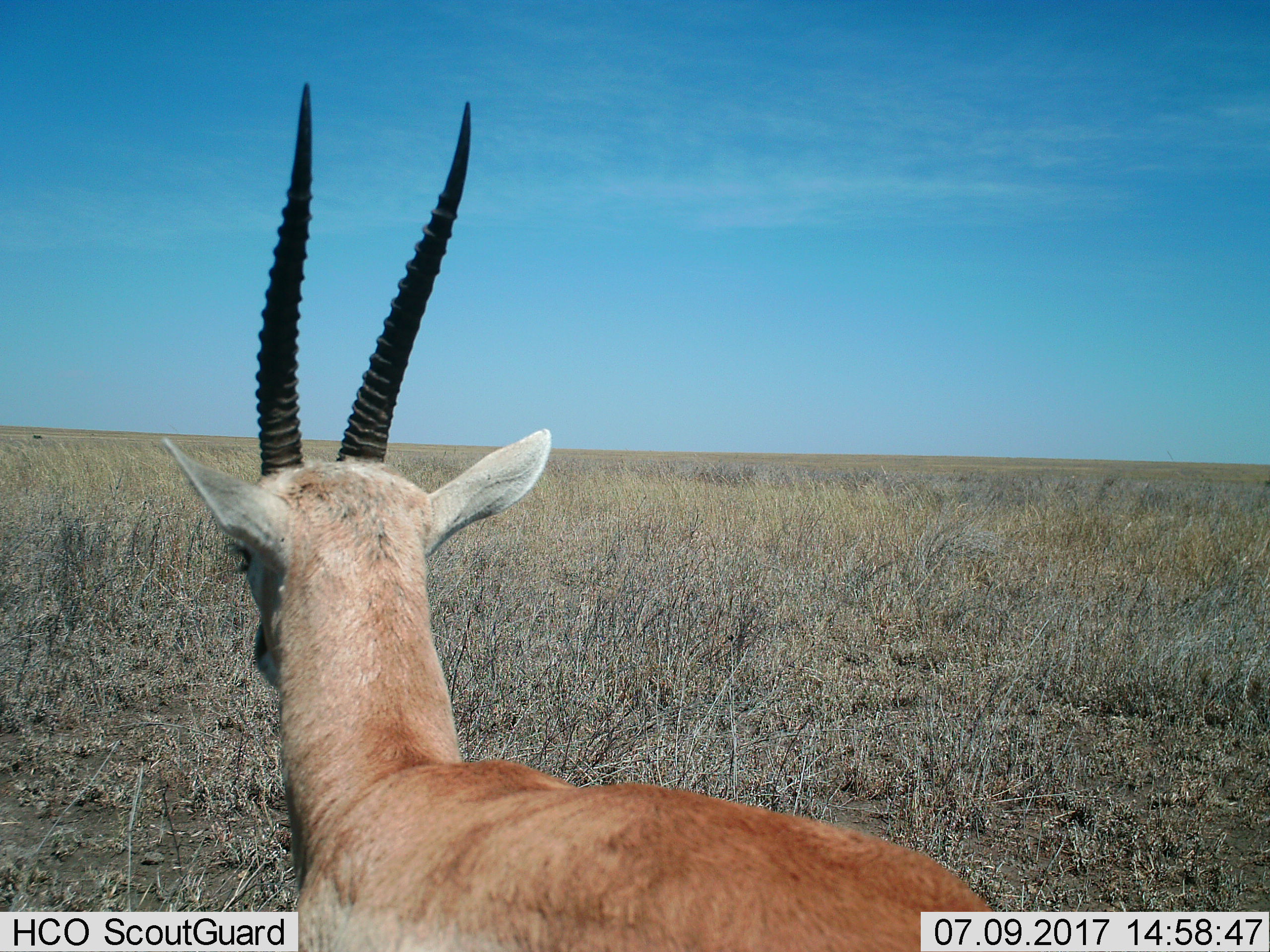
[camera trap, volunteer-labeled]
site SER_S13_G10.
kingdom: Animalia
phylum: Chordata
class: Mammalia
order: Artiodactyla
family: Bovidae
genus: Nanger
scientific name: Nanger granti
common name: grant's gazelle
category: gazellegrants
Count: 1.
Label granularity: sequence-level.